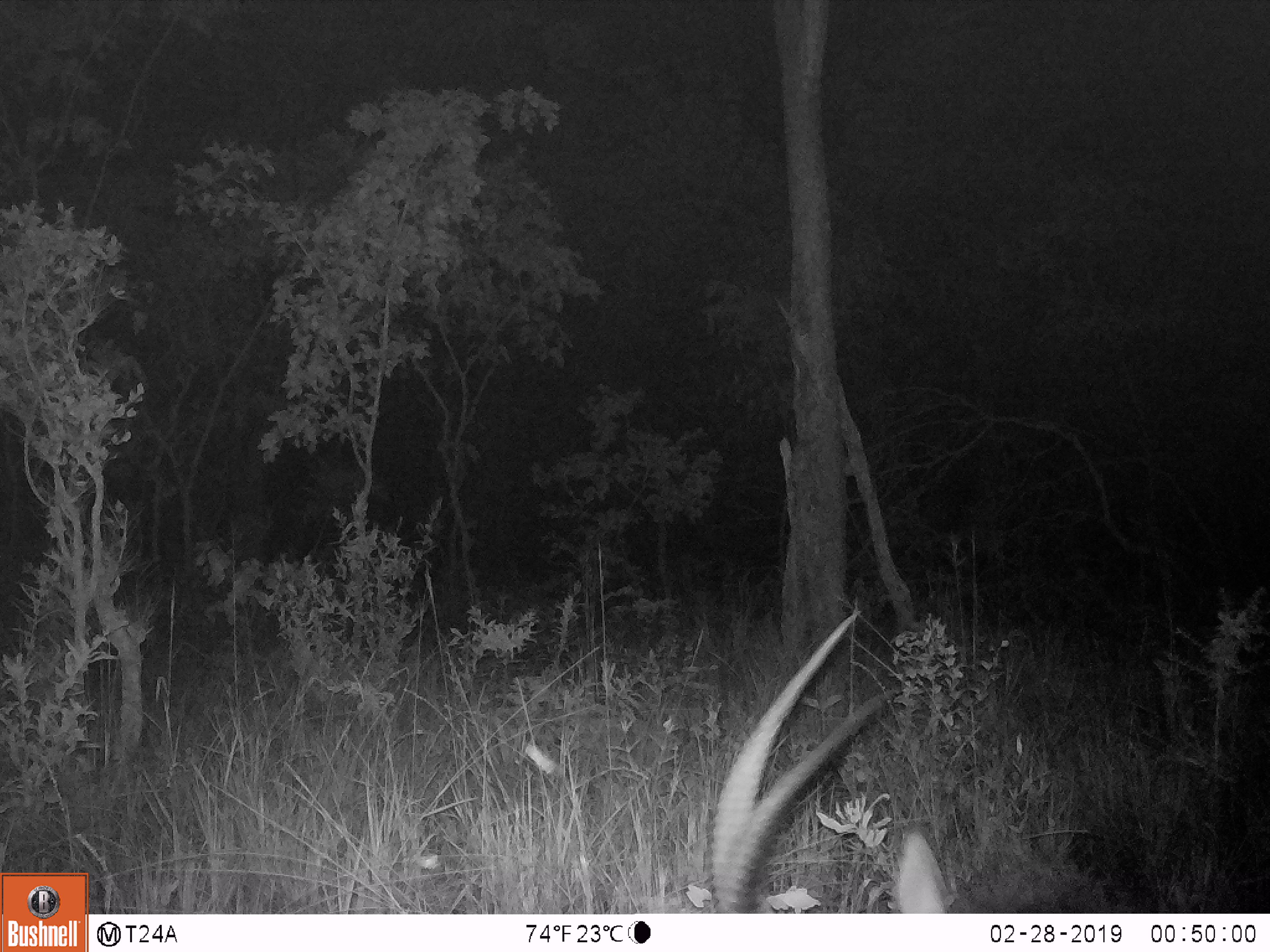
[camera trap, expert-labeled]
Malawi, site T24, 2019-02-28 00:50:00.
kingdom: Animalia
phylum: Chordata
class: Mammalia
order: Artiodactyla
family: Bovidae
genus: Hippotragus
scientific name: Hippotragus niger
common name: sable antelope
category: sable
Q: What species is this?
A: Sable (sable antelope) (Hippotragus niger).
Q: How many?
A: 1.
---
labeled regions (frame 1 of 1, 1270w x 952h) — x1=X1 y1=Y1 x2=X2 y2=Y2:
sable: x1=664 y1=605 x2=1135 y2=908